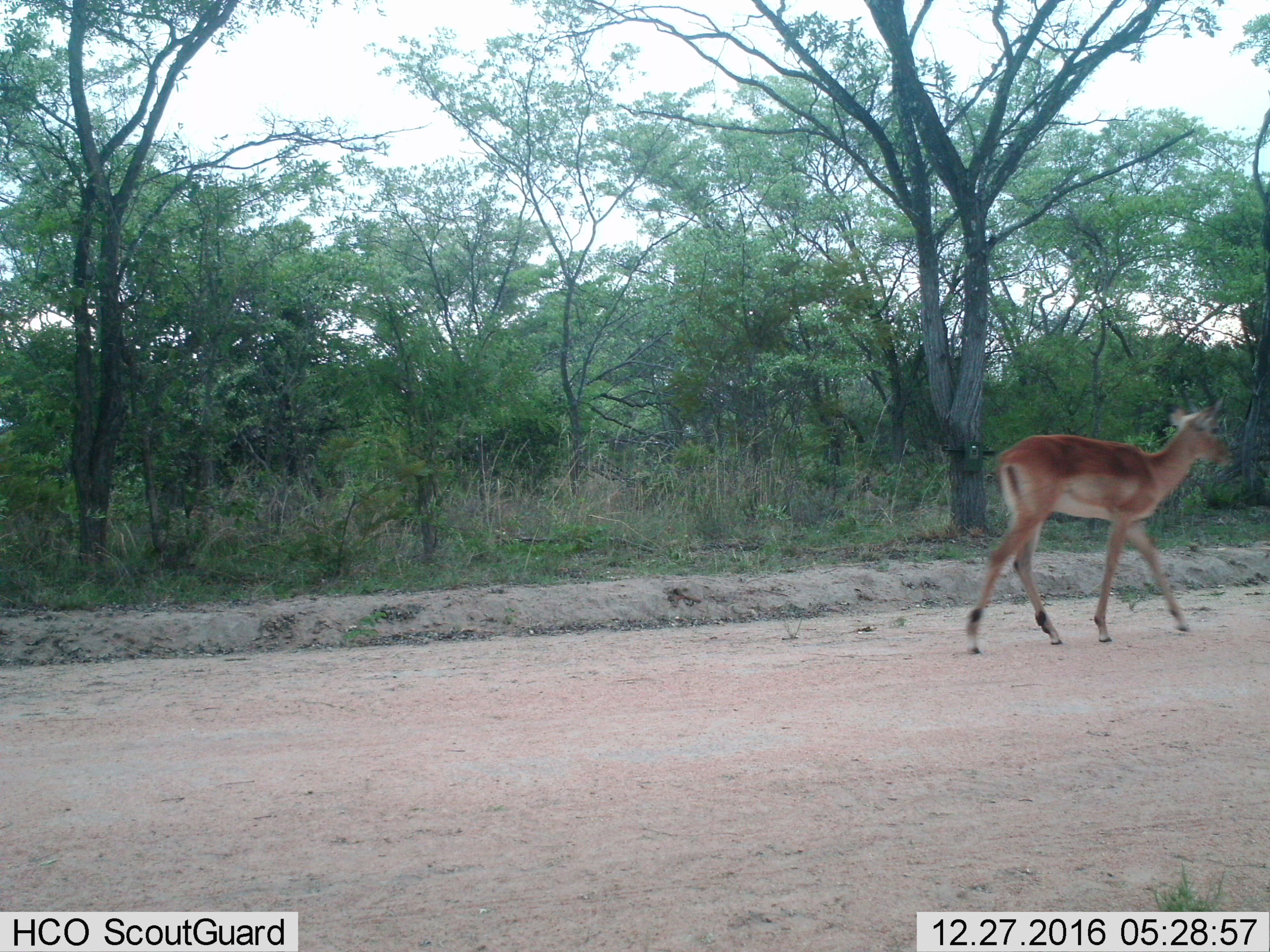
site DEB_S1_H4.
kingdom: Animalia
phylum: Chordata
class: Mammalia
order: Artiodactyla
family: Bovidae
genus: Aepyceros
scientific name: Aepyceros melampus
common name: impala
Impala (Aepyceros melampus), count 1. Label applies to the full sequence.